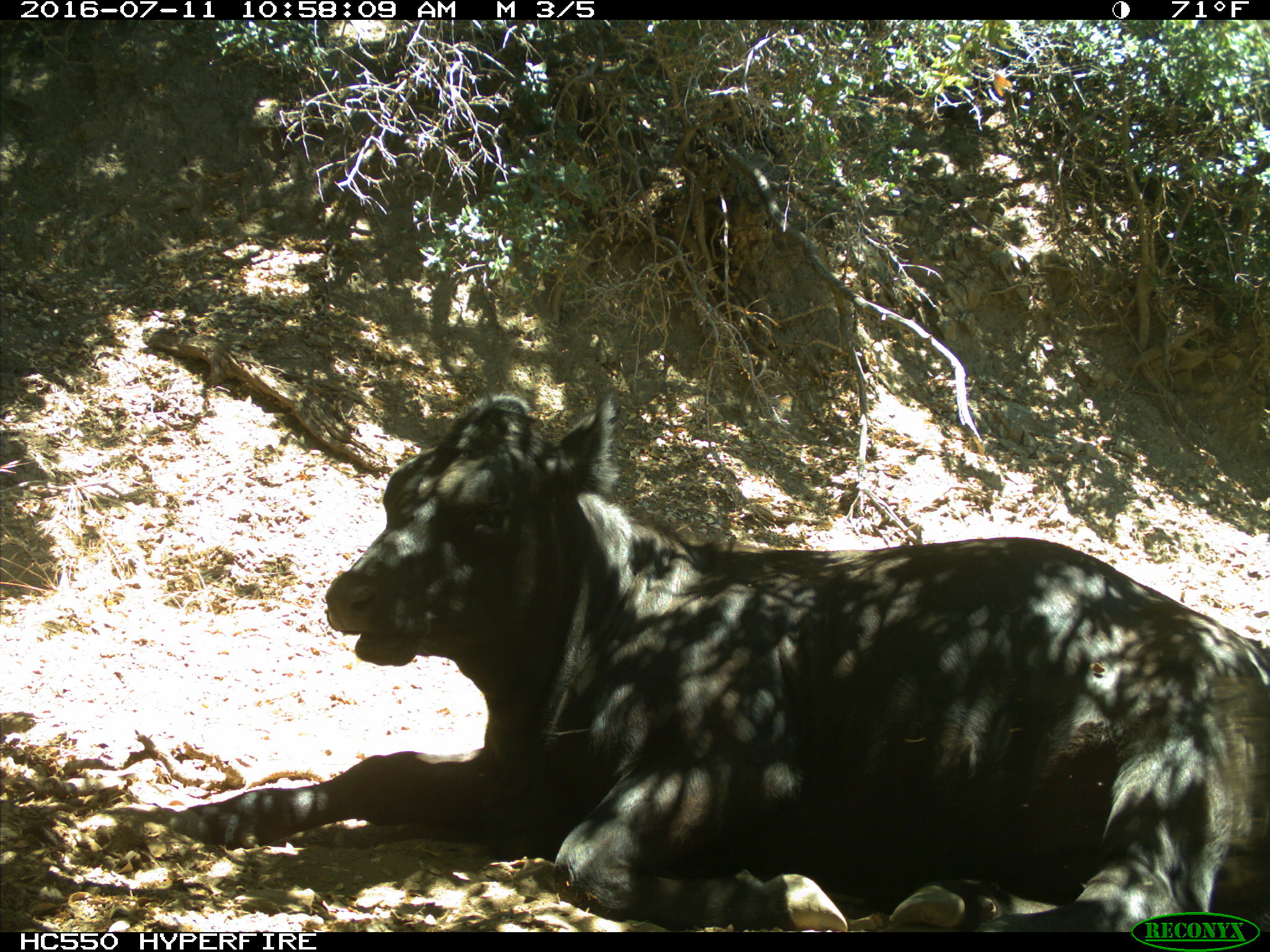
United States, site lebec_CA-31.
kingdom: Animalia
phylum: Chordata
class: Mammalia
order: Artiodactyla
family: Bovidae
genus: Bos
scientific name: Bos taurus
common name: domestic cow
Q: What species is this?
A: Bos taurus (domestic cow).